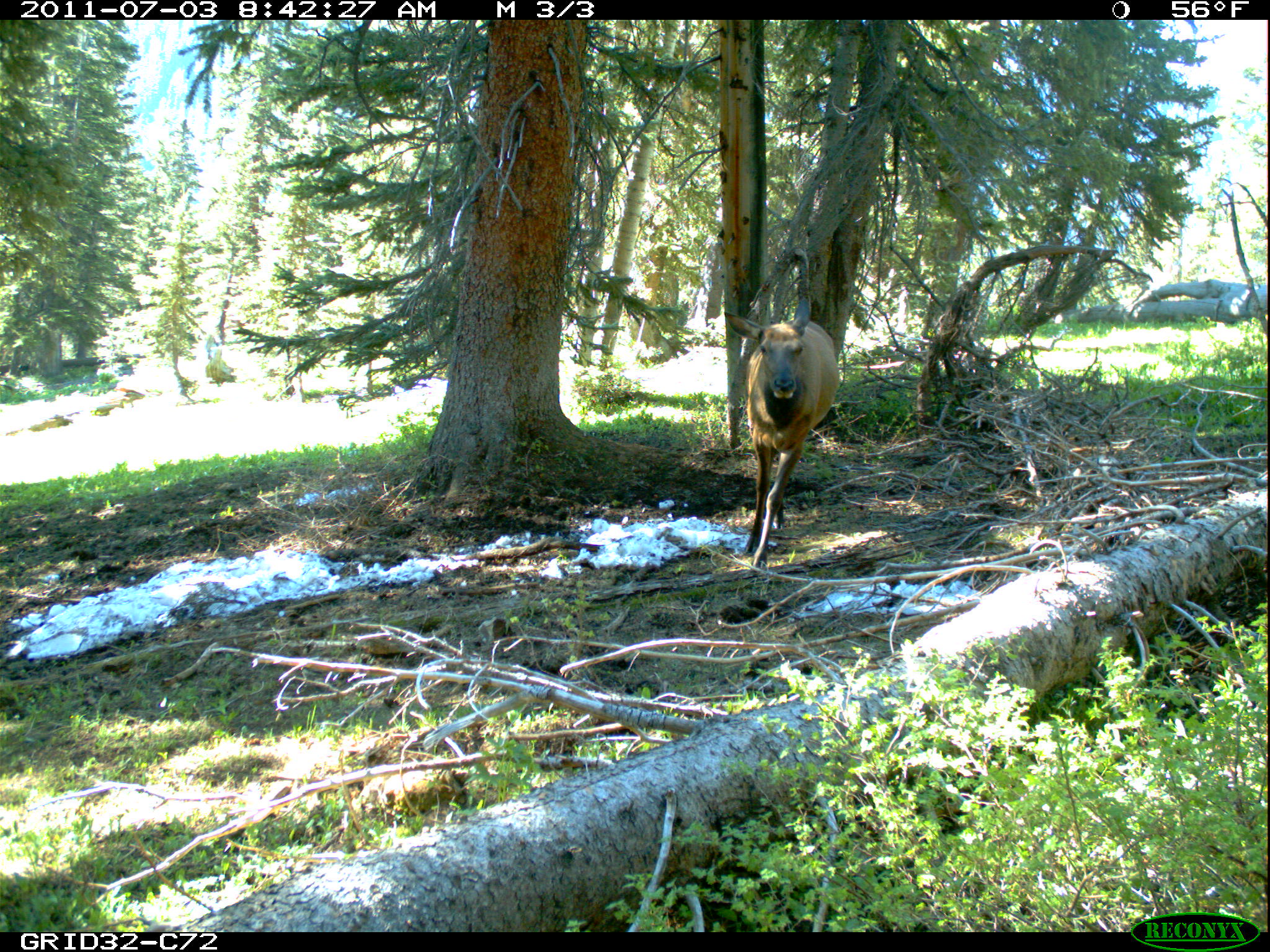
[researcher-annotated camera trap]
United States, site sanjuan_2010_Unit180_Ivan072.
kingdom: Animalia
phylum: Chordata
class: Mammalia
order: Artiodactyla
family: Cervidae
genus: Cervus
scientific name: Cervus elaphus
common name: red deer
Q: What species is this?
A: Cervus elaphus (red deer).